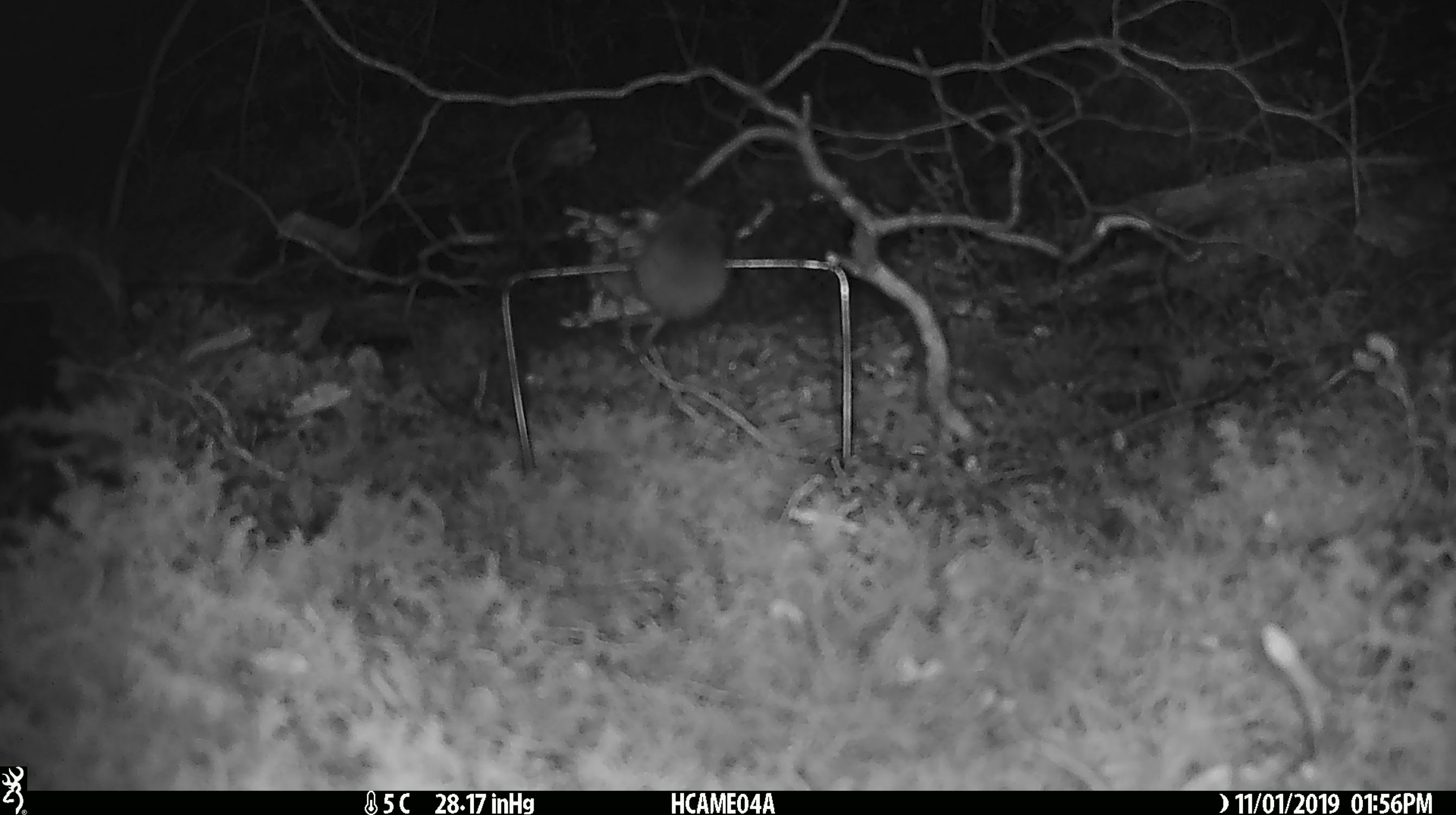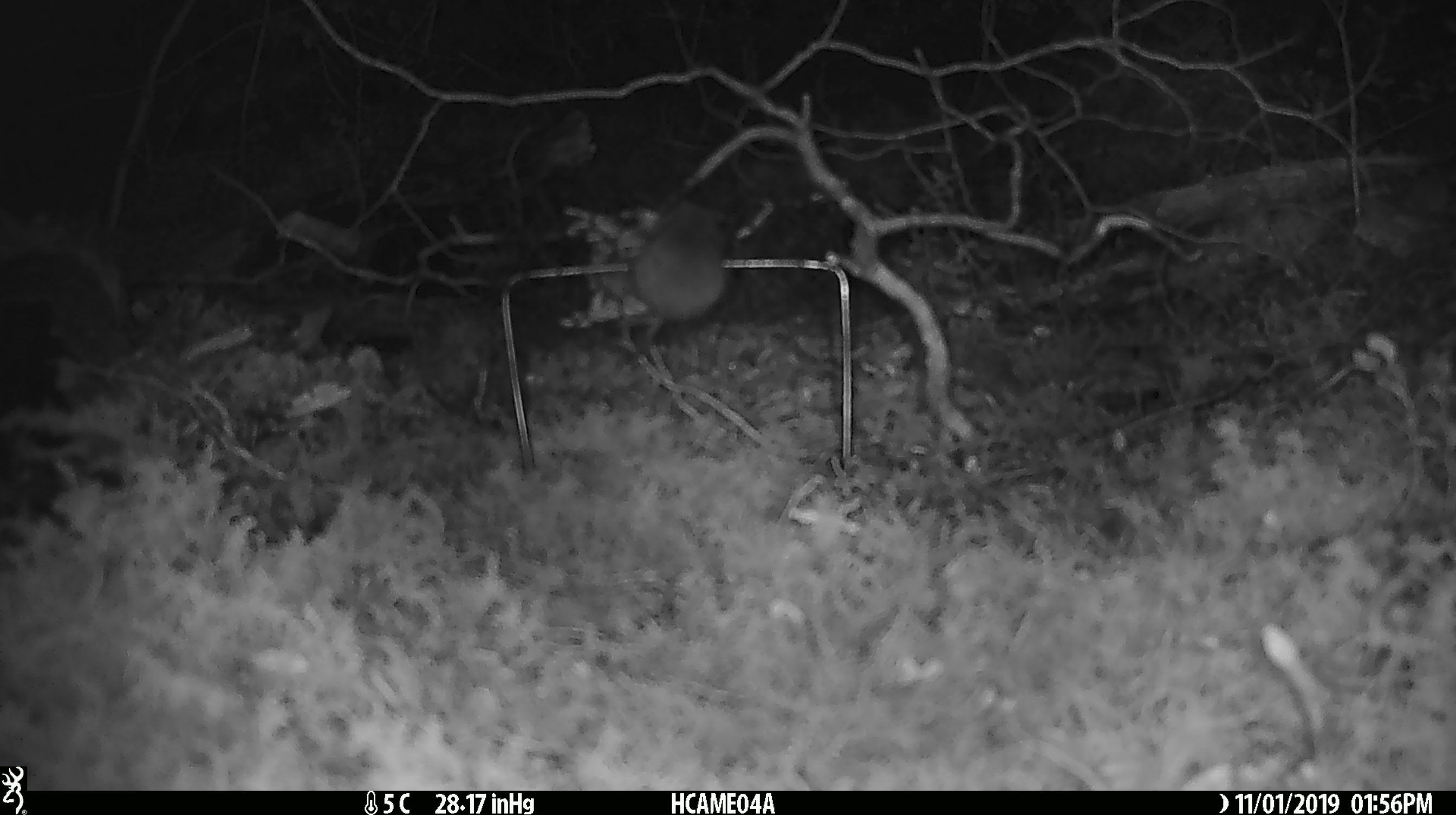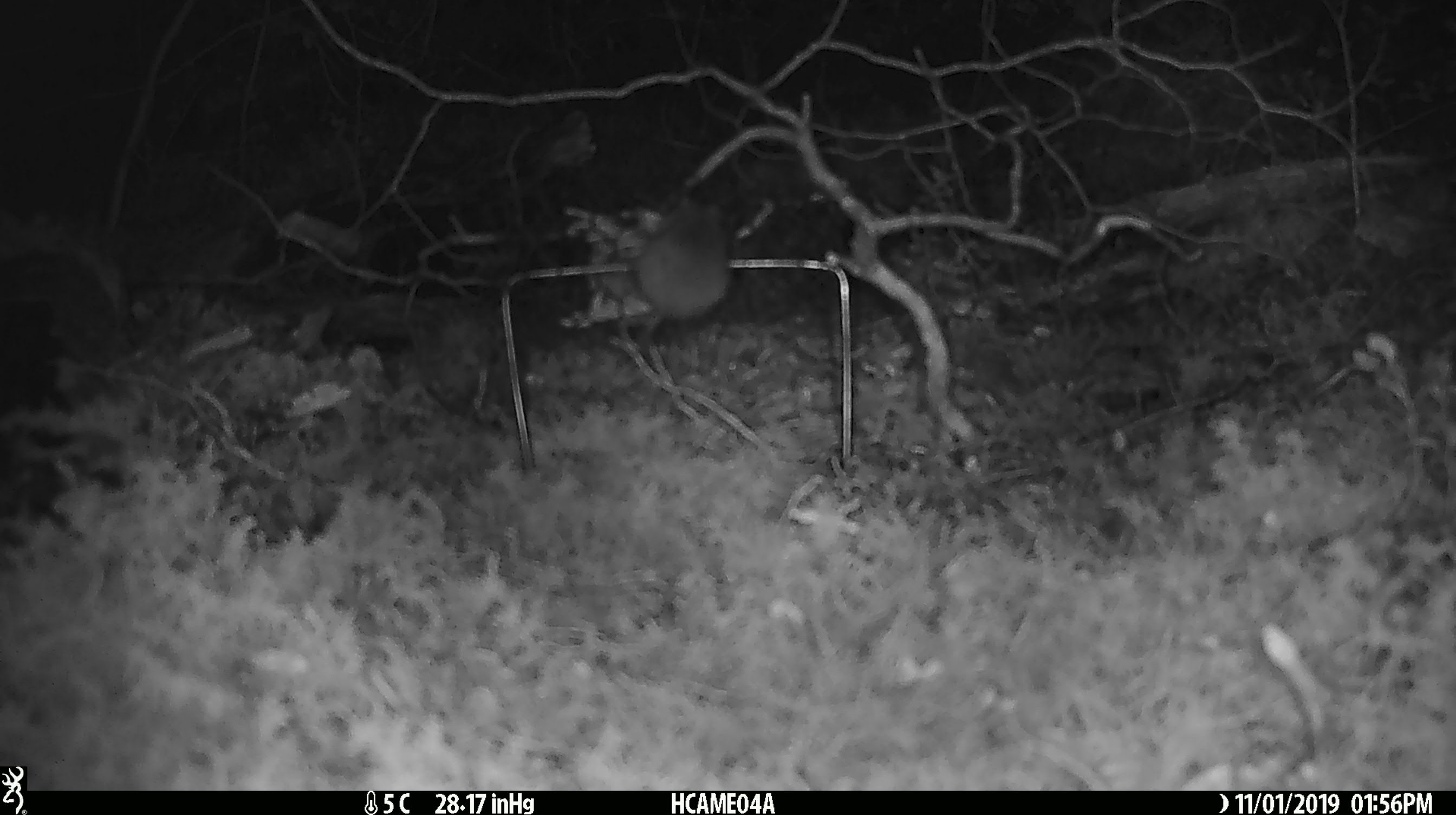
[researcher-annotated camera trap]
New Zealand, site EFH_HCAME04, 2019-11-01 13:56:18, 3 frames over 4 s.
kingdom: Animalia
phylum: Chordata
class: Mammalia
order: Rodentia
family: Muridae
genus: Mus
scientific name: Mus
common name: mouse